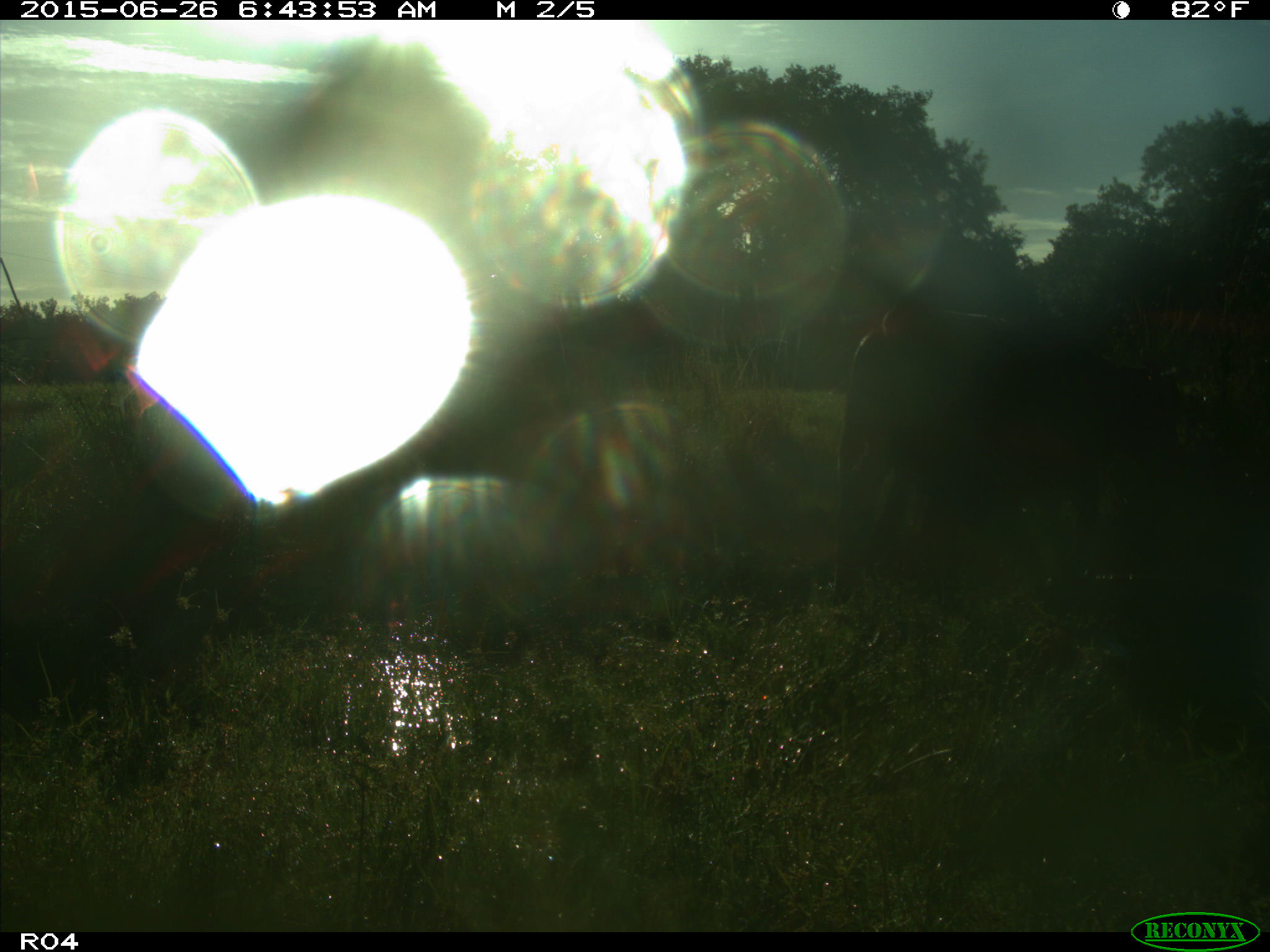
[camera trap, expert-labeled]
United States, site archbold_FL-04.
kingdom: Animalia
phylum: Chordata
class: Mammalia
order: Artiodactyla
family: Bovidae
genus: Bos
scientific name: Bos taurus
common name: domestic cow